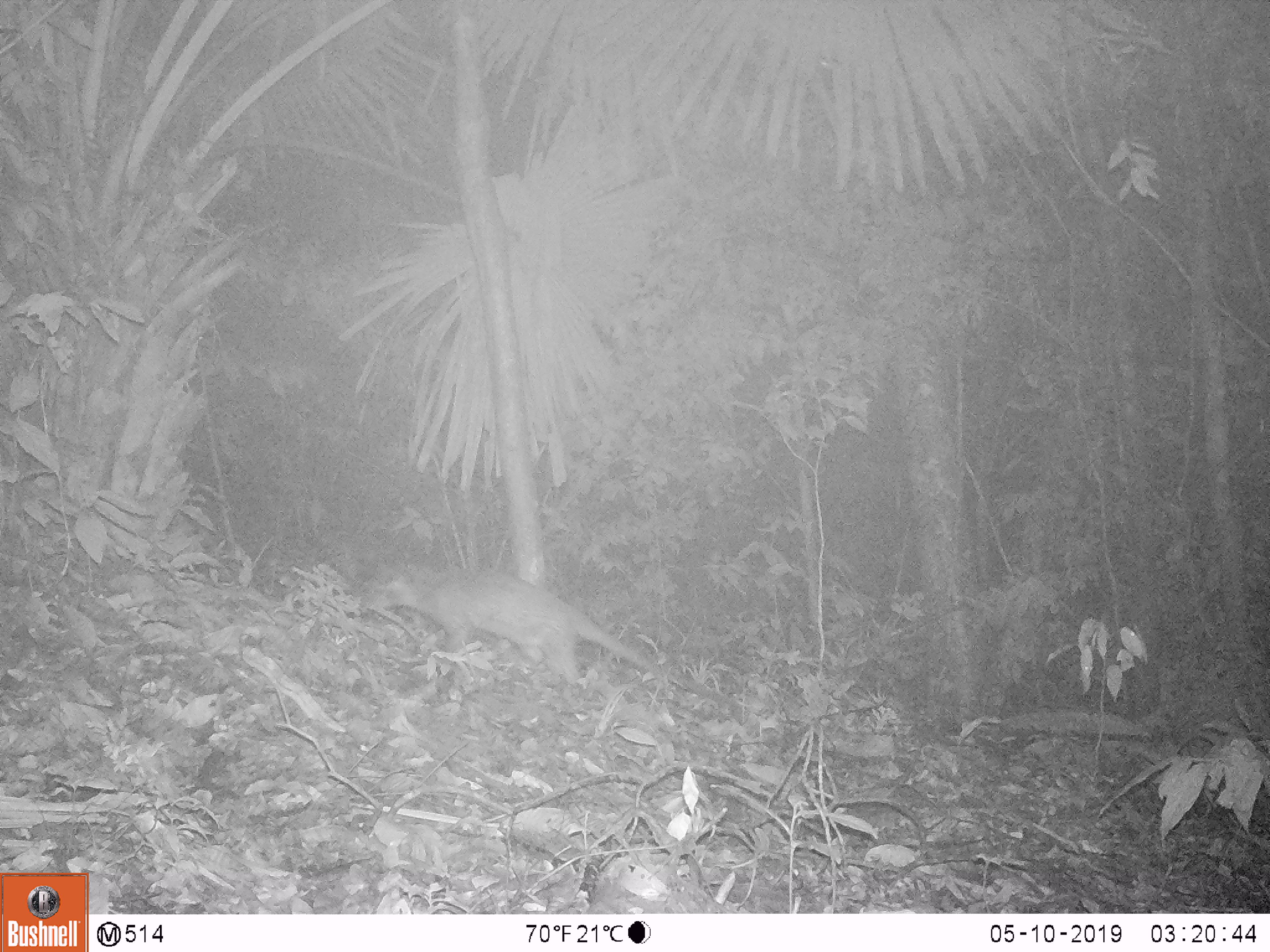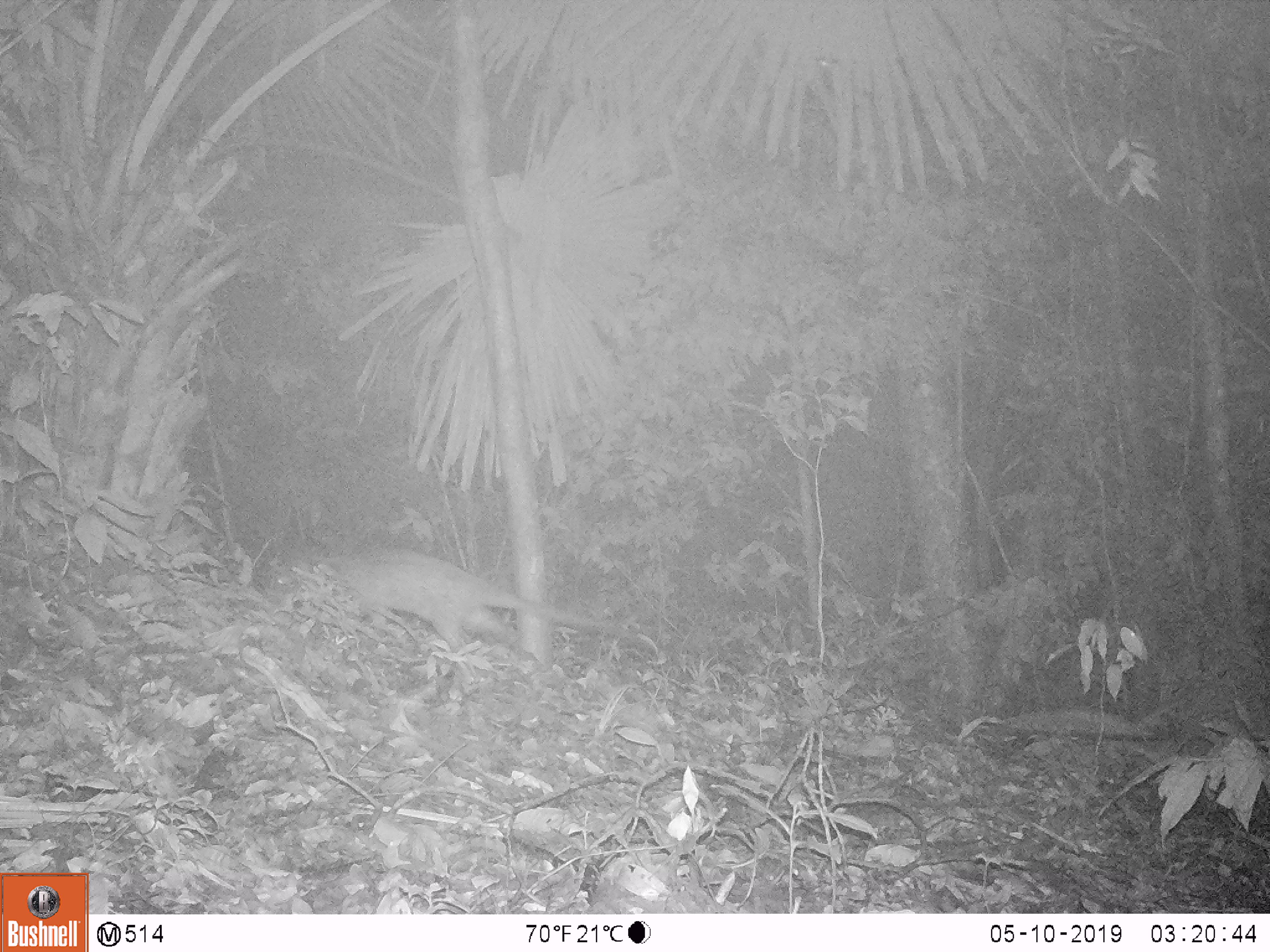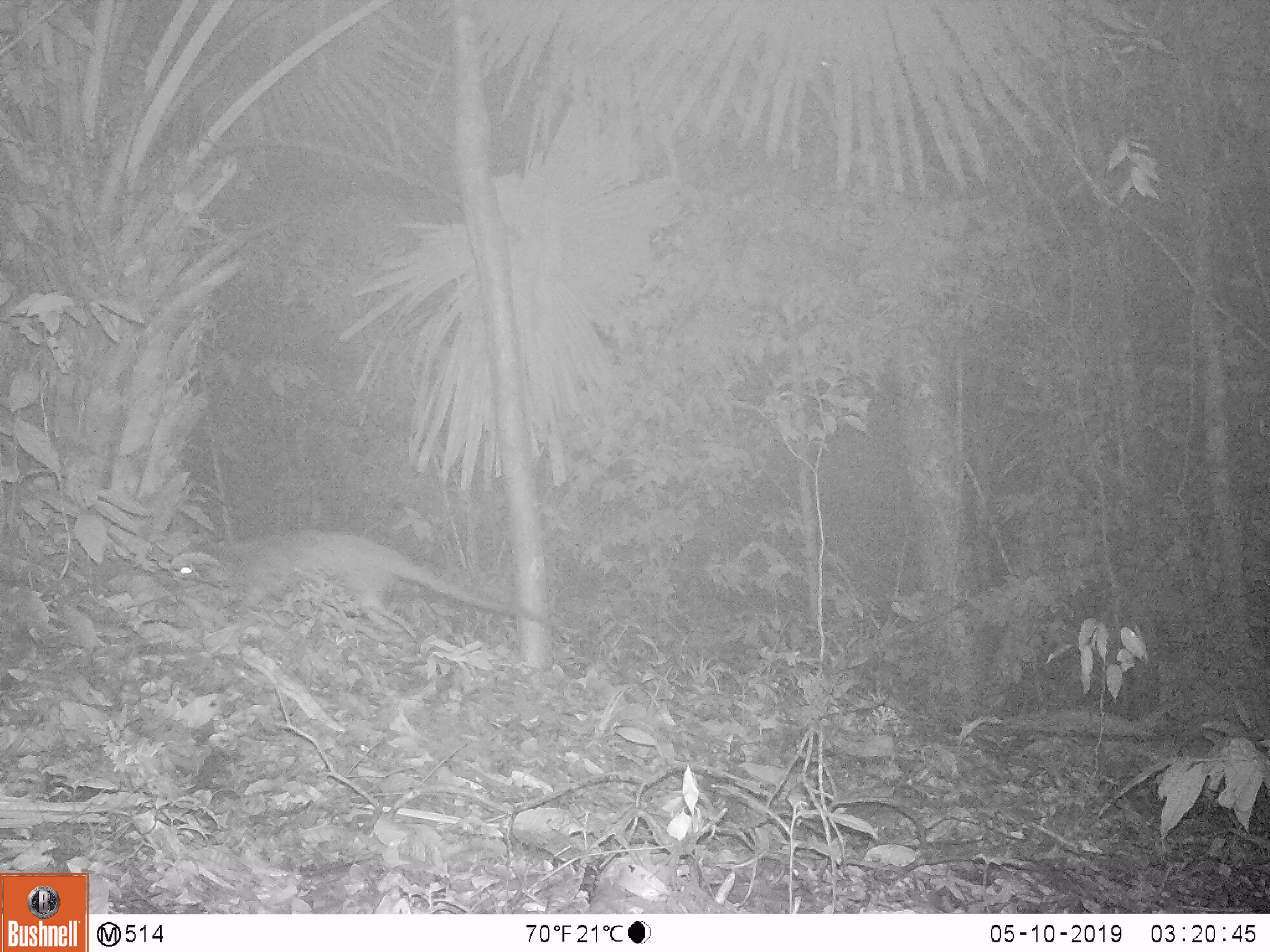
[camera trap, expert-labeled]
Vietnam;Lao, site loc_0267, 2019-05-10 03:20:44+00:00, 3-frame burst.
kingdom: Animalia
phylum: Chordata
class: Mammalia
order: Carnivora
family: Viverridae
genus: Paguma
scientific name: Paguma larvata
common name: masked palm civet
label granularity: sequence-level